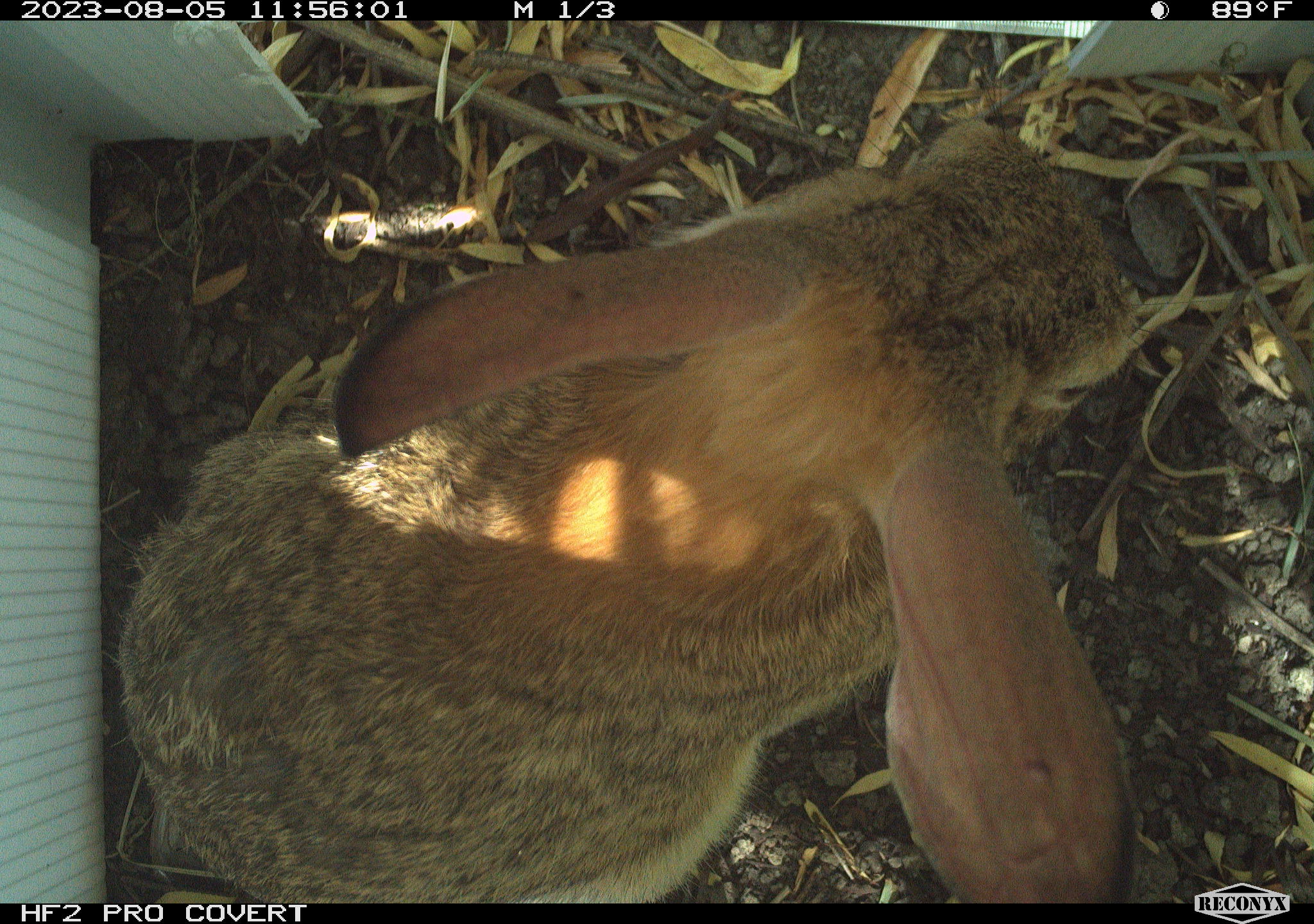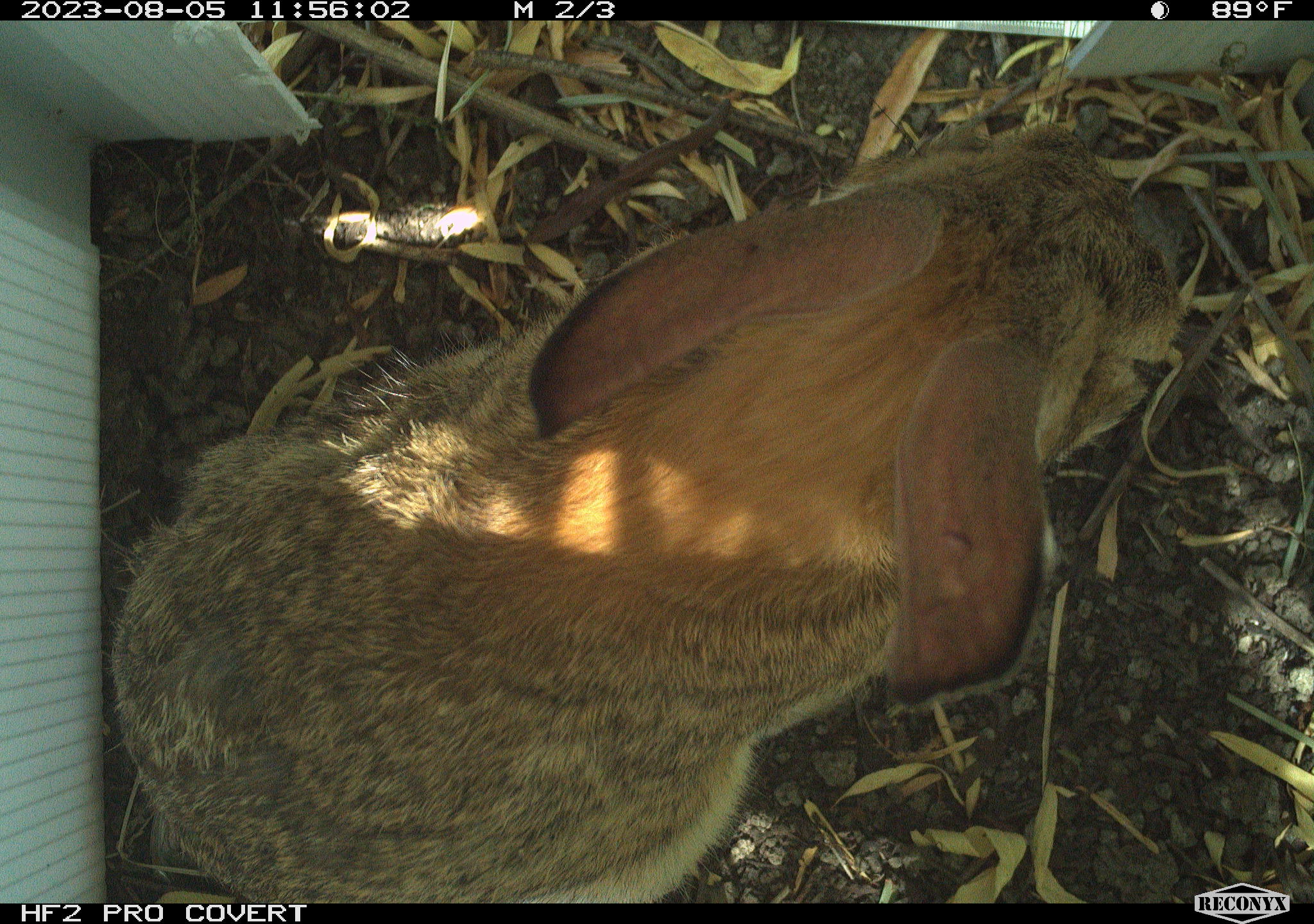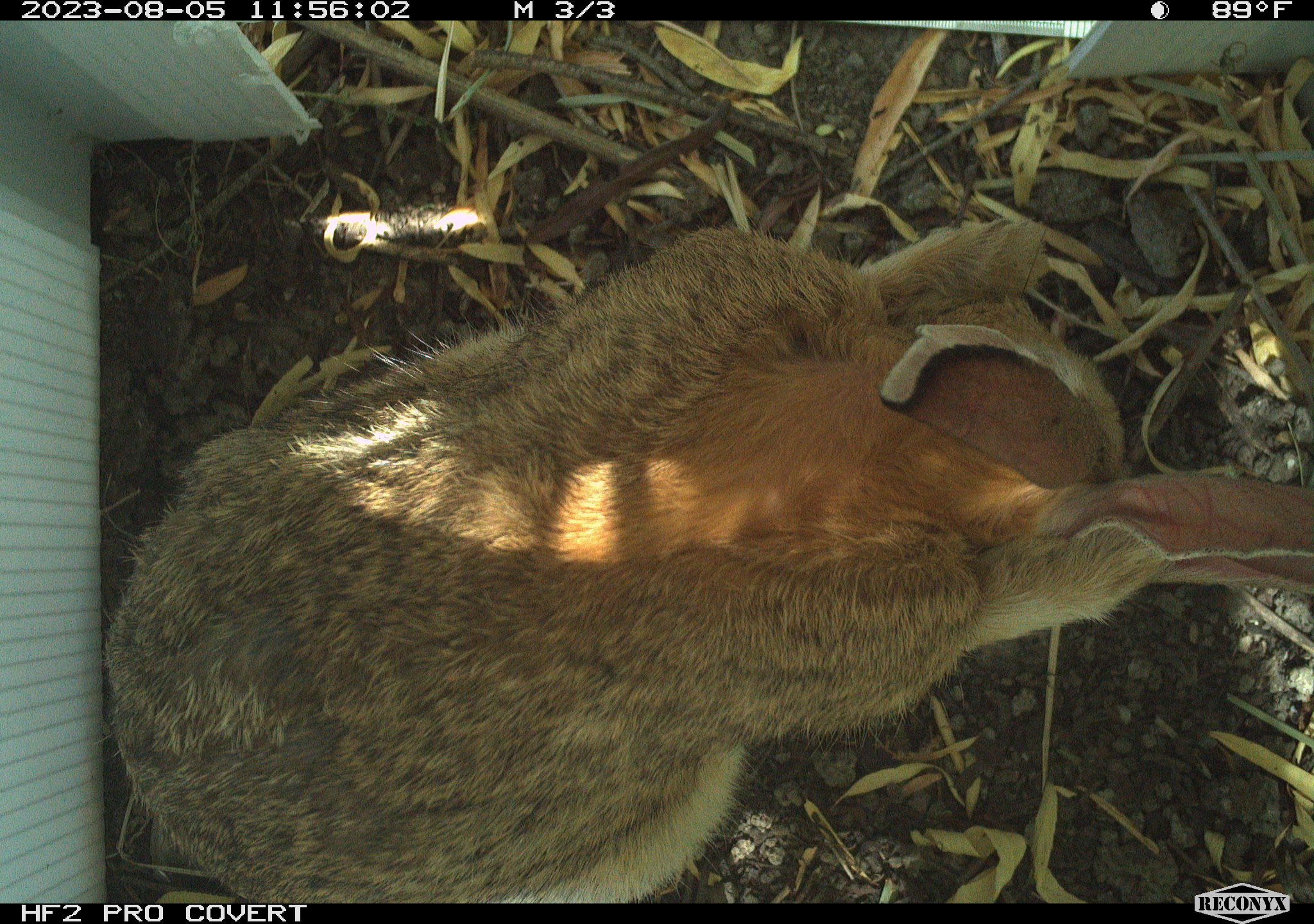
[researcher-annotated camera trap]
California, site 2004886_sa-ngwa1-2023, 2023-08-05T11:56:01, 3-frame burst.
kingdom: Animalia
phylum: Chordata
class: Mammalia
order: Lagomorpha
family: Leporidae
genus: Sylvilagus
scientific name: Sylvilagus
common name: cottontail rabbits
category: sylvilagus species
Sylvilagus species (cottontail rabbits) (Sylvilagus).